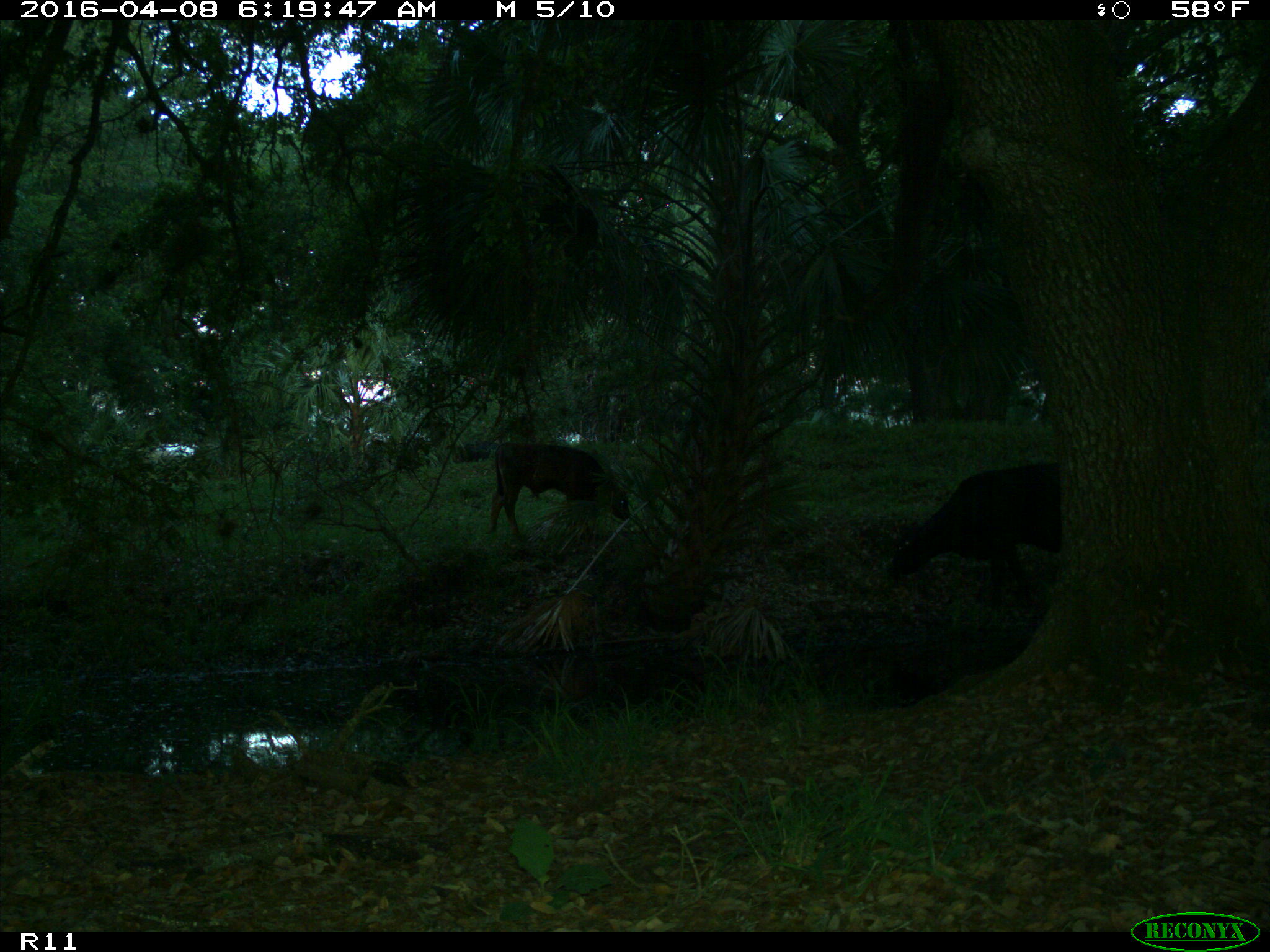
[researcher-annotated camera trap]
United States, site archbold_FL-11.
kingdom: Animalia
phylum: Chordata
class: Mammalia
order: Artiodactyla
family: Bovidae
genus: Bos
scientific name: Bos taurus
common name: domestic cow